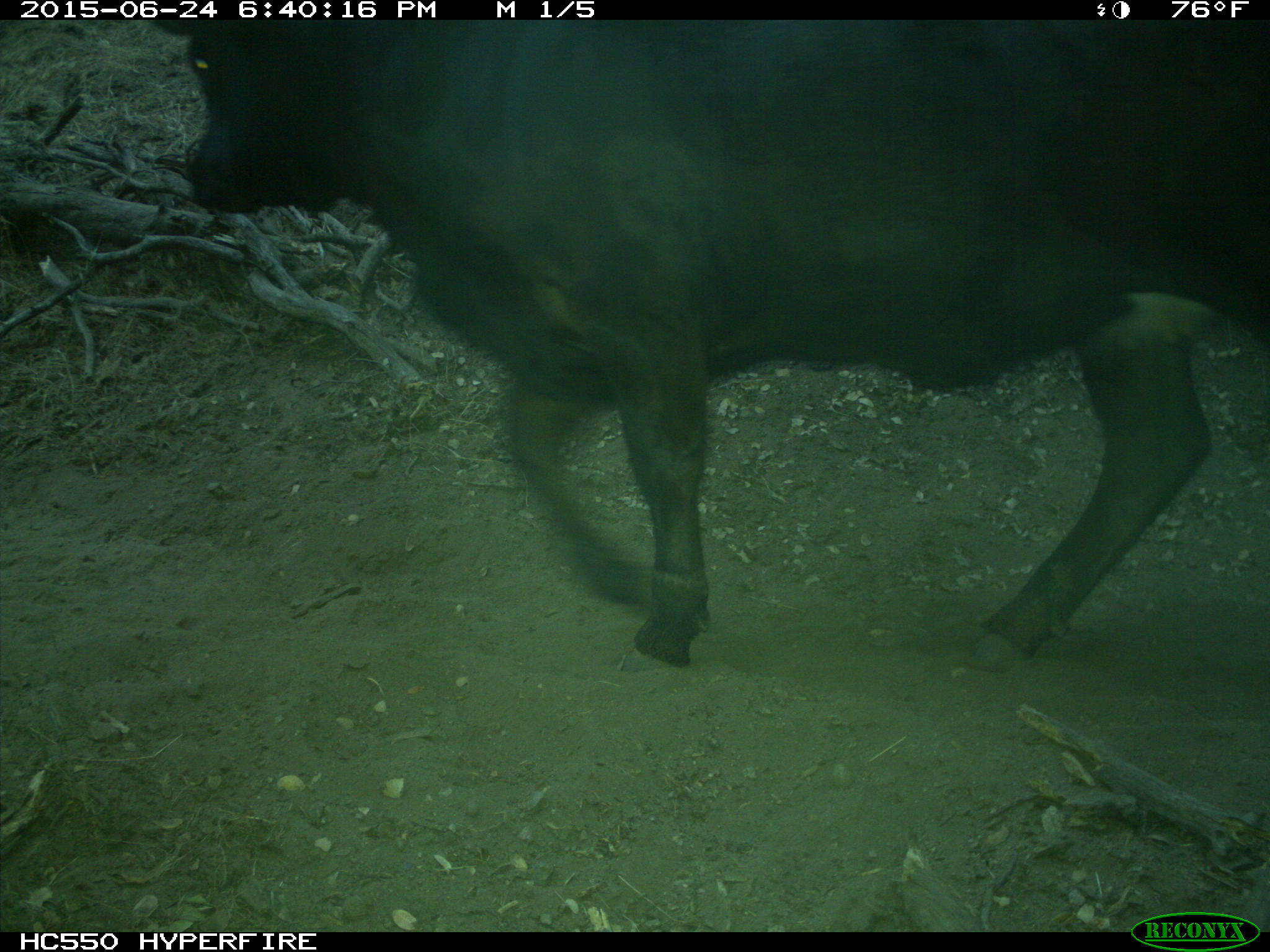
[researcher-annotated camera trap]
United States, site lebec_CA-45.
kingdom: Animalia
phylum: Chordata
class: Mammalia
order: Artiodactyla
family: Bovidae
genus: Bos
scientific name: Bos taurus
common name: domestic cow